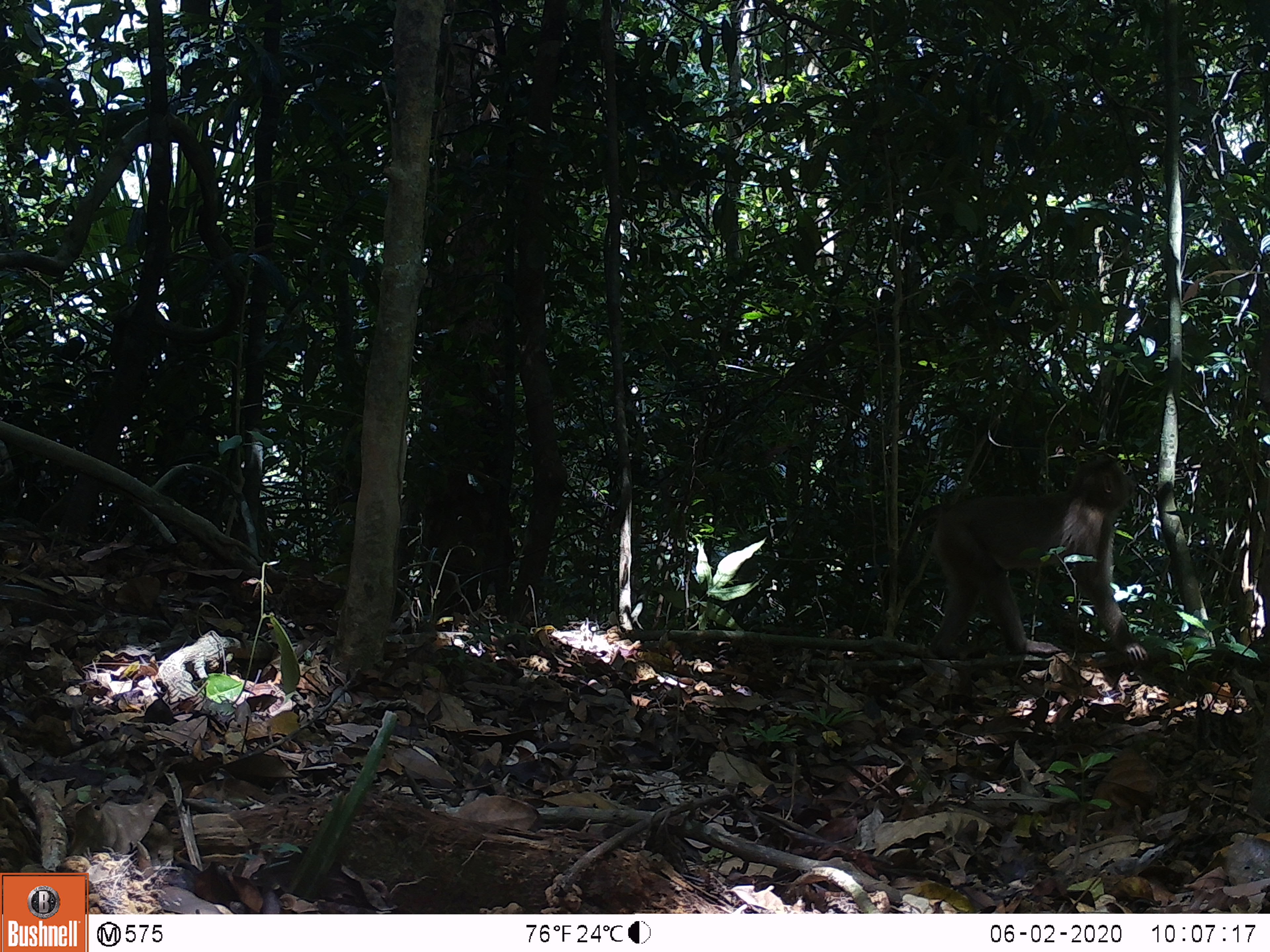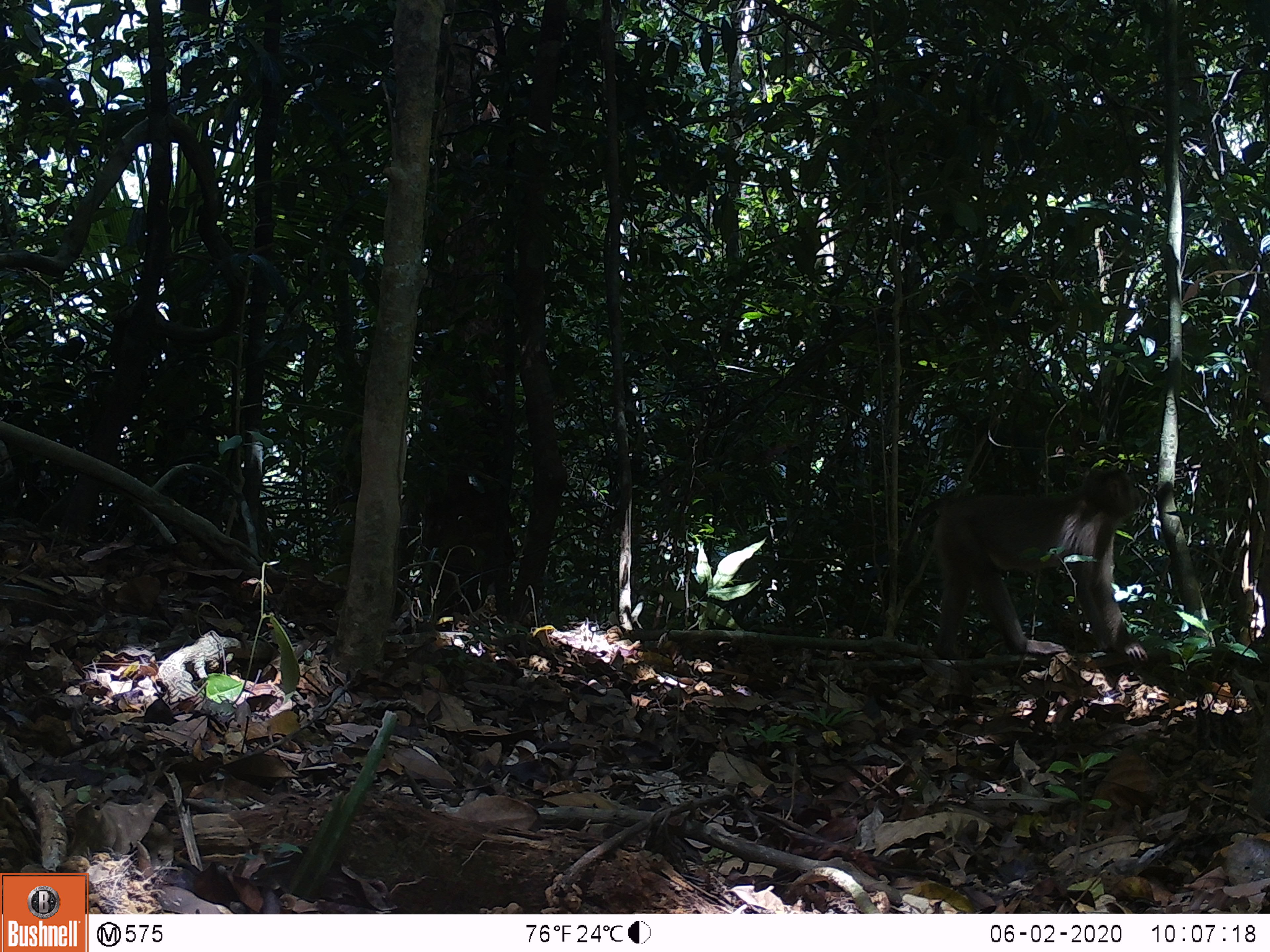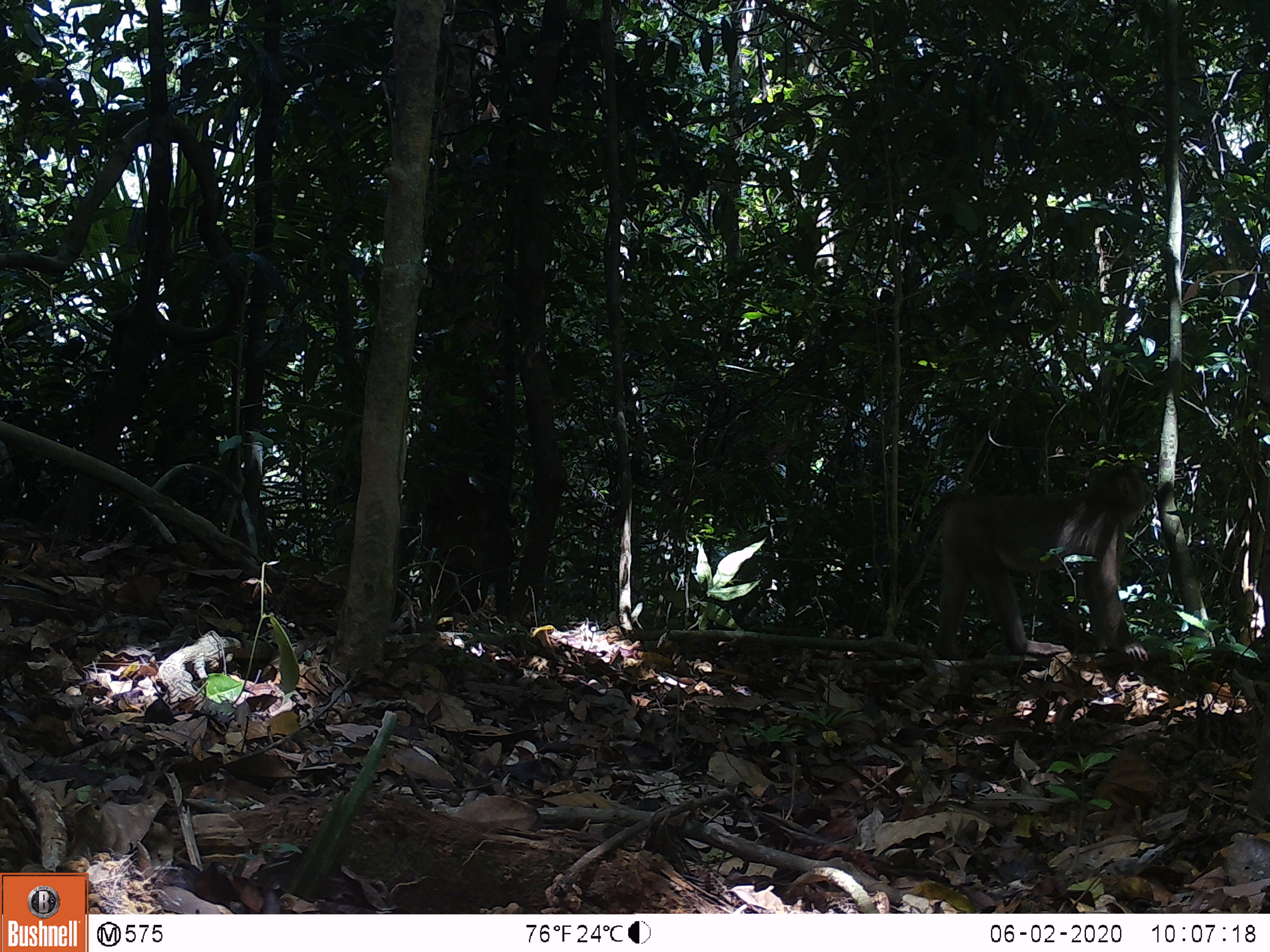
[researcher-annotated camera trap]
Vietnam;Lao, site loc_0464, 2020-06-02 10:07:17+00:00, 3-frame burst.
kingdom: Animalia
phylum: Chordata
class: Mammalia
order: Primates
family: Cercopithecidae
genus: Macaca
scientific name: Macaca nemestrina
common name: pig-tailed macaque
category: pig tailed macaque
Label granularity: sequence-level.